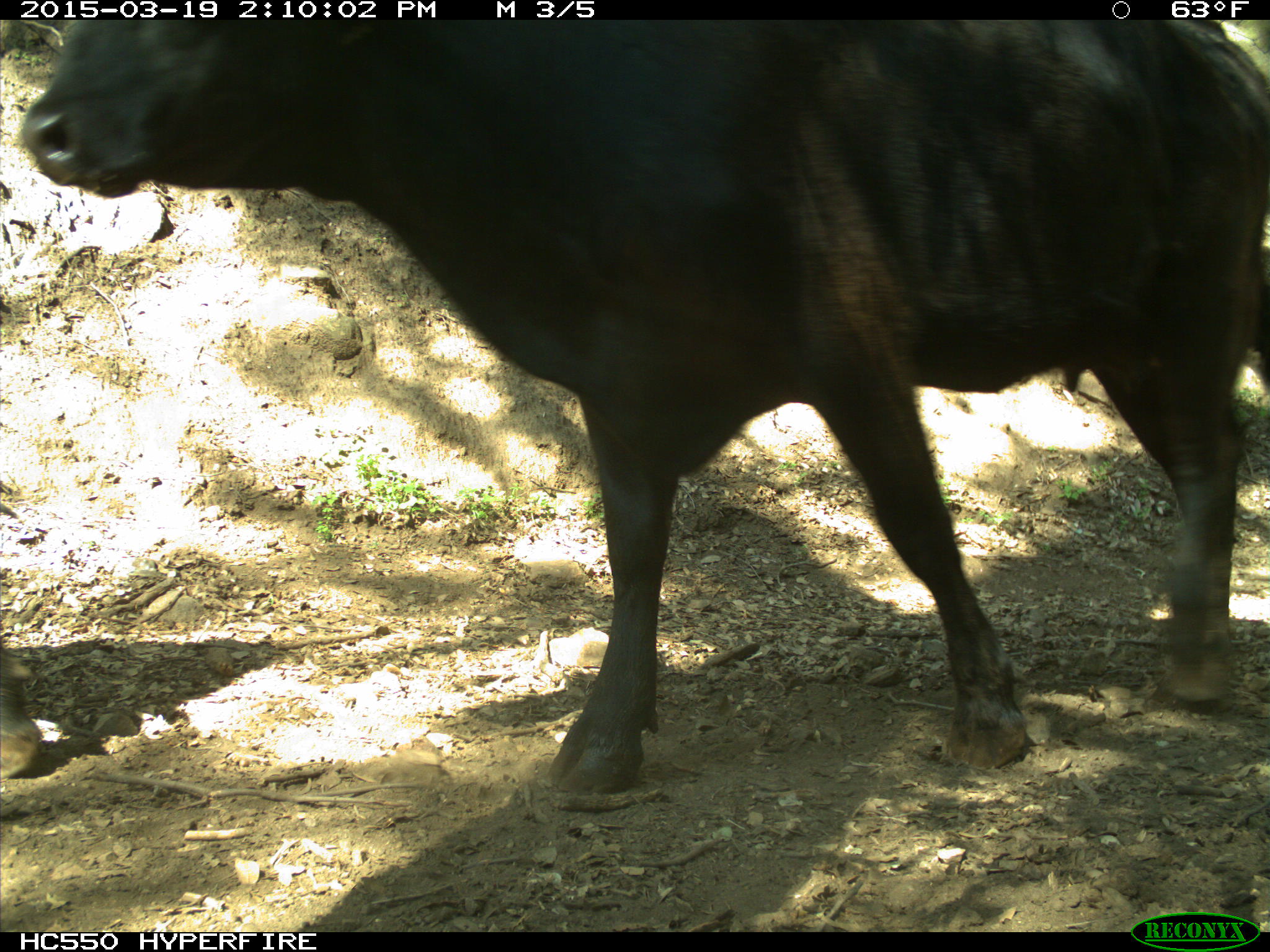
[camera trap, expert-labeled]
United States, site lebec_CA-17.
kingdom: Animalia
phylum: Chordata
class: Mammalia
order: Artiodactyla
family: Bovidae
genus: Bos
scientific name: Bos taurus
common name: domestic cow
Bos taurus (domestic cow).